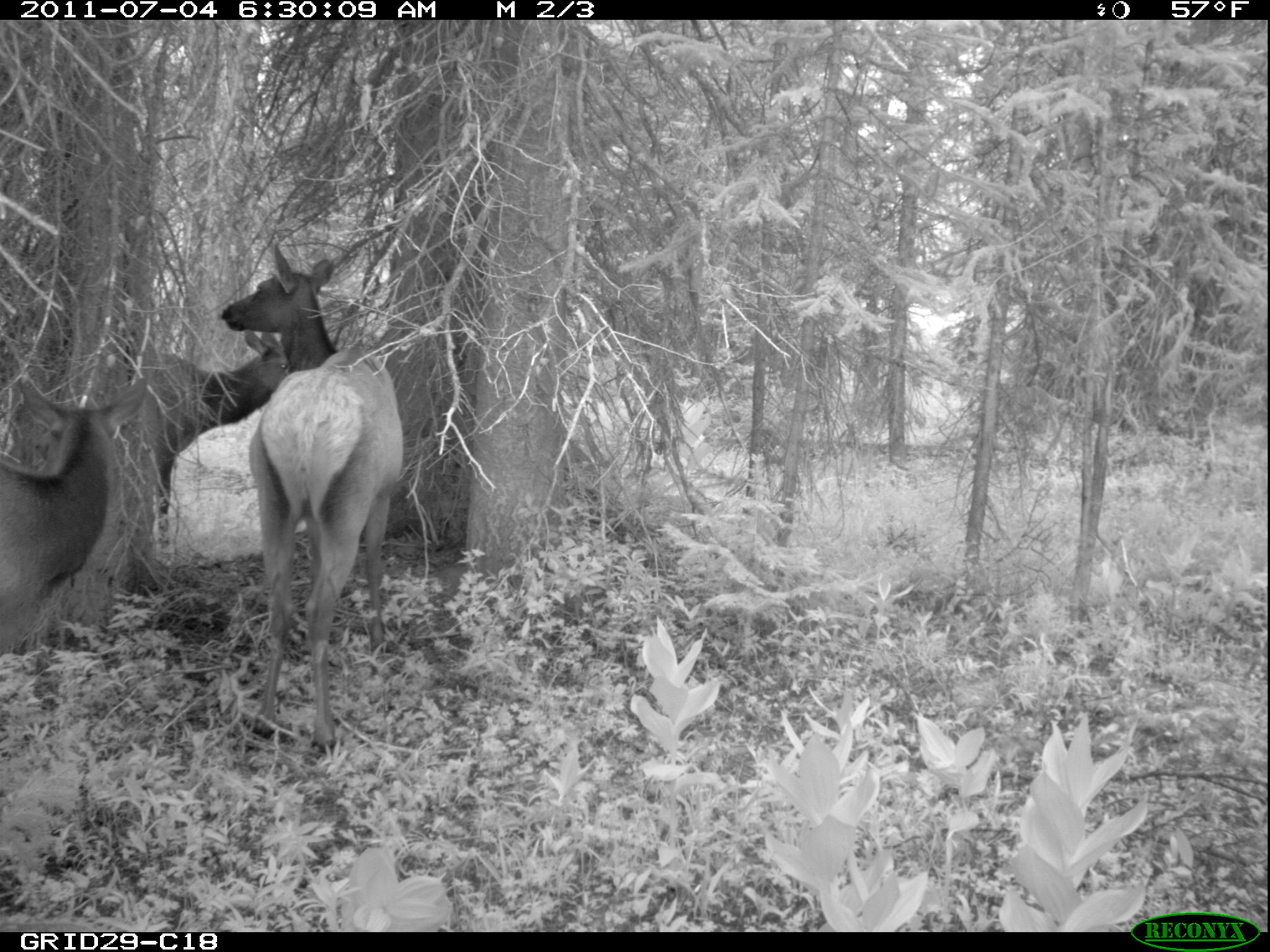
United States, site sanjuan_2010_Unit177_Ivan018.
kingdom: Animalia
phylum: Chordata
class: Mammalia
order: Artiodactyla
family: Cervidae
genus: Cervus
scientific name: Cervus elaphus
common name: red deer